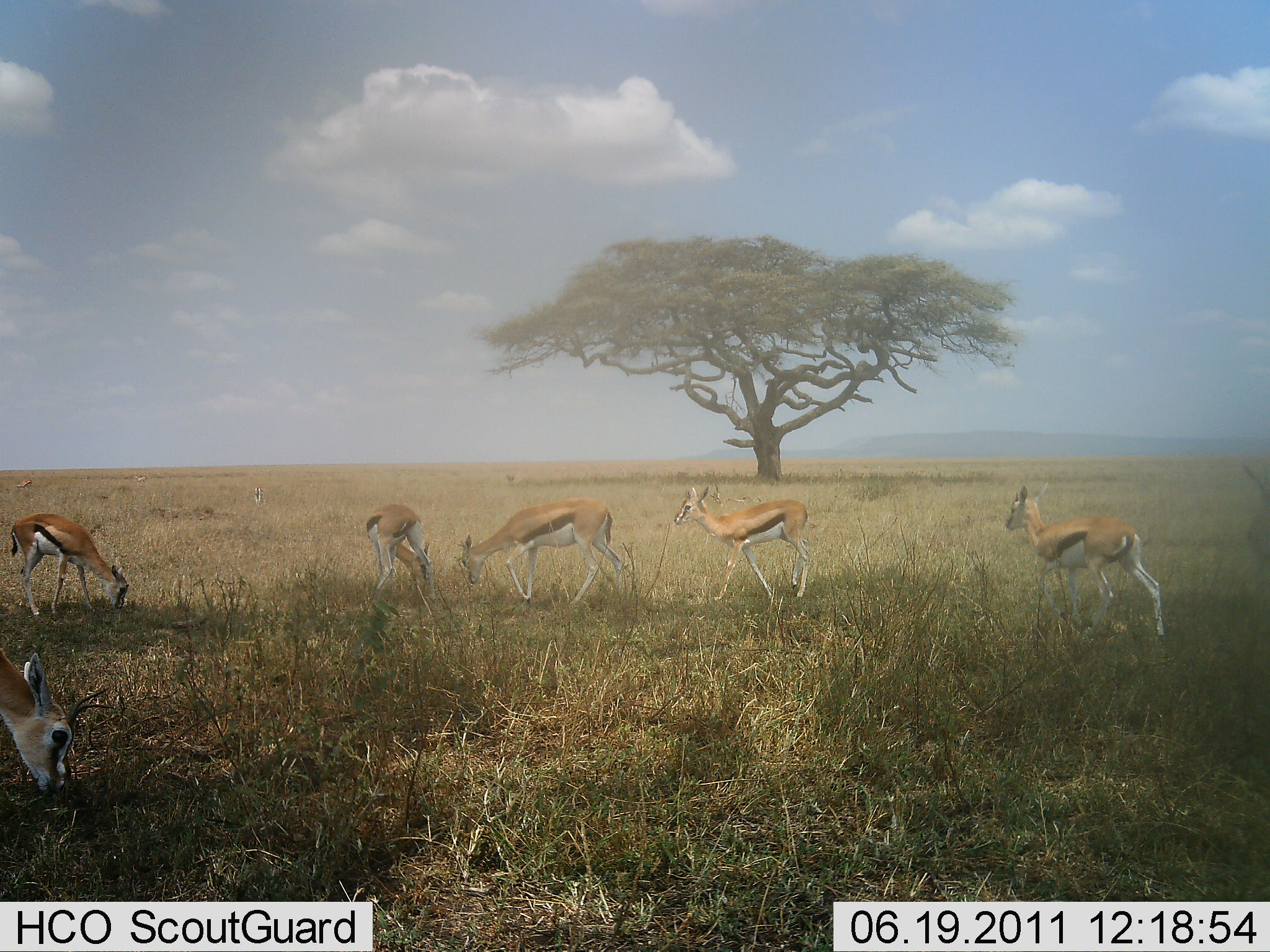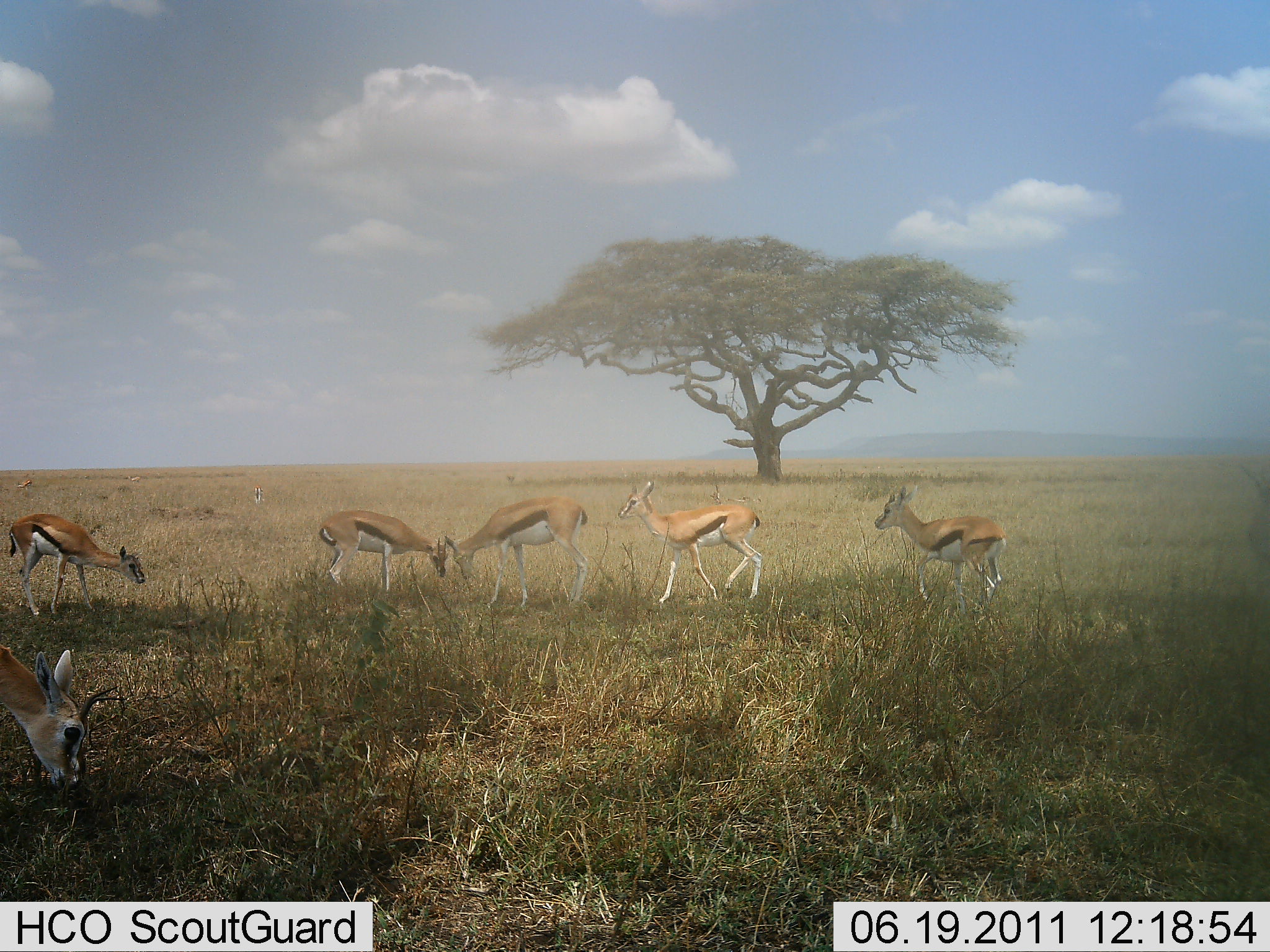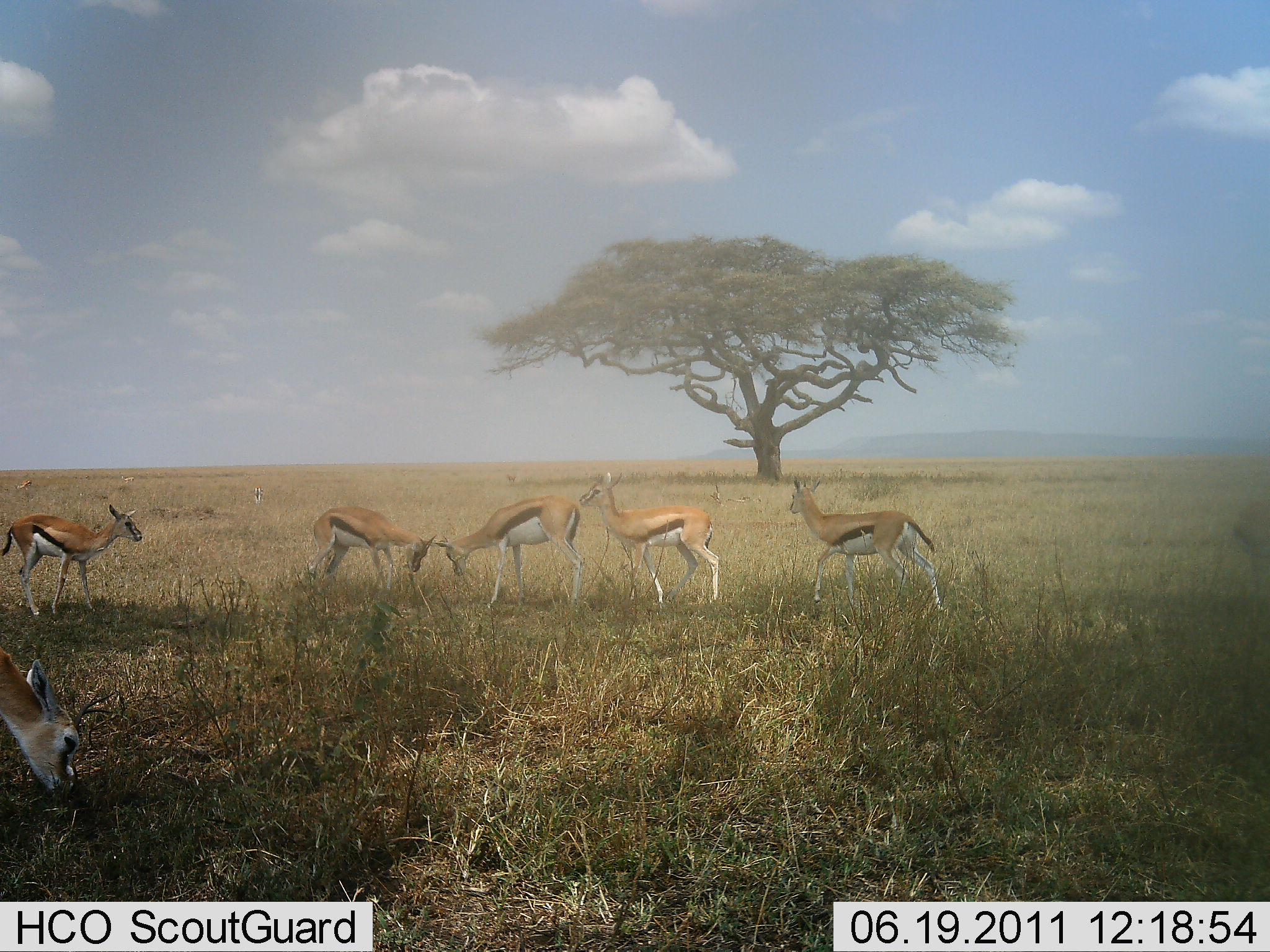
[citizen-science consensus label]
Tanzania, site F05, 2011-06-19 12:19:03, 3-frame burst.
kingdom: Animalia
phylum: Chordata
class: Mammalia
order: Artiodactyla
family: Bovidae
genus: Eudorcas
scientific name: Eudorcas thomsonii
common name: thomson's gazelle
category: gazellethomsons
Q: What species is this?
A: Gazellethomsons (thomson's gazelle) (Eudorcas thomsonii).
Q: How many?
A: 6.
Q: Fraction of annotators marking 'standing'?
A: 23%.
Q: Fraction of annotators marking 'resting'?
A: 0%.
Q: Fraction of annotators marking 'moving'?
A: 62%.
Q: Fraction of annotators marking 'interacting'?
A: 15%.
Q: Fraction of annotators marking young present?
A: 0%.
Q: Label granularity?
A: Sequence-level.